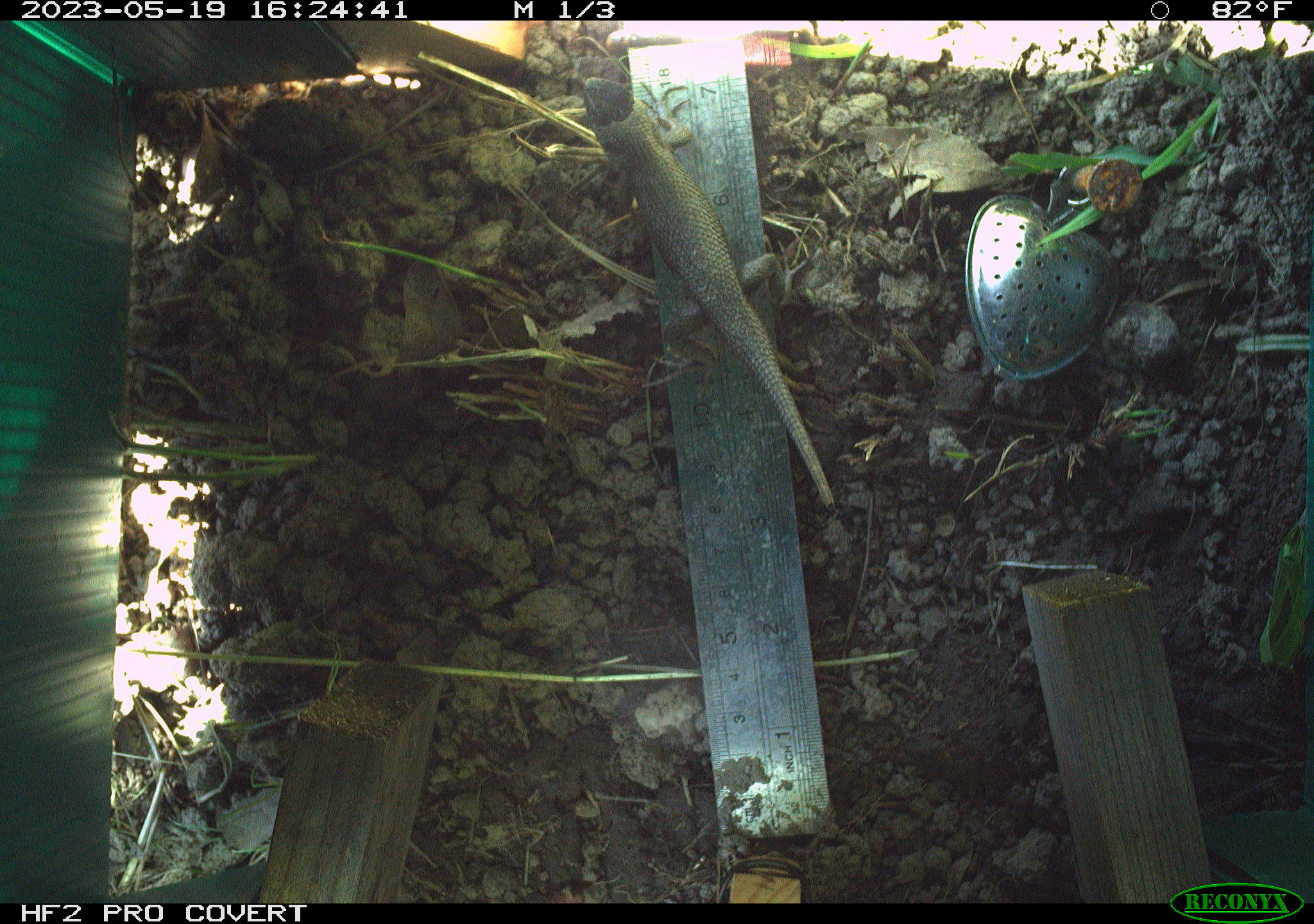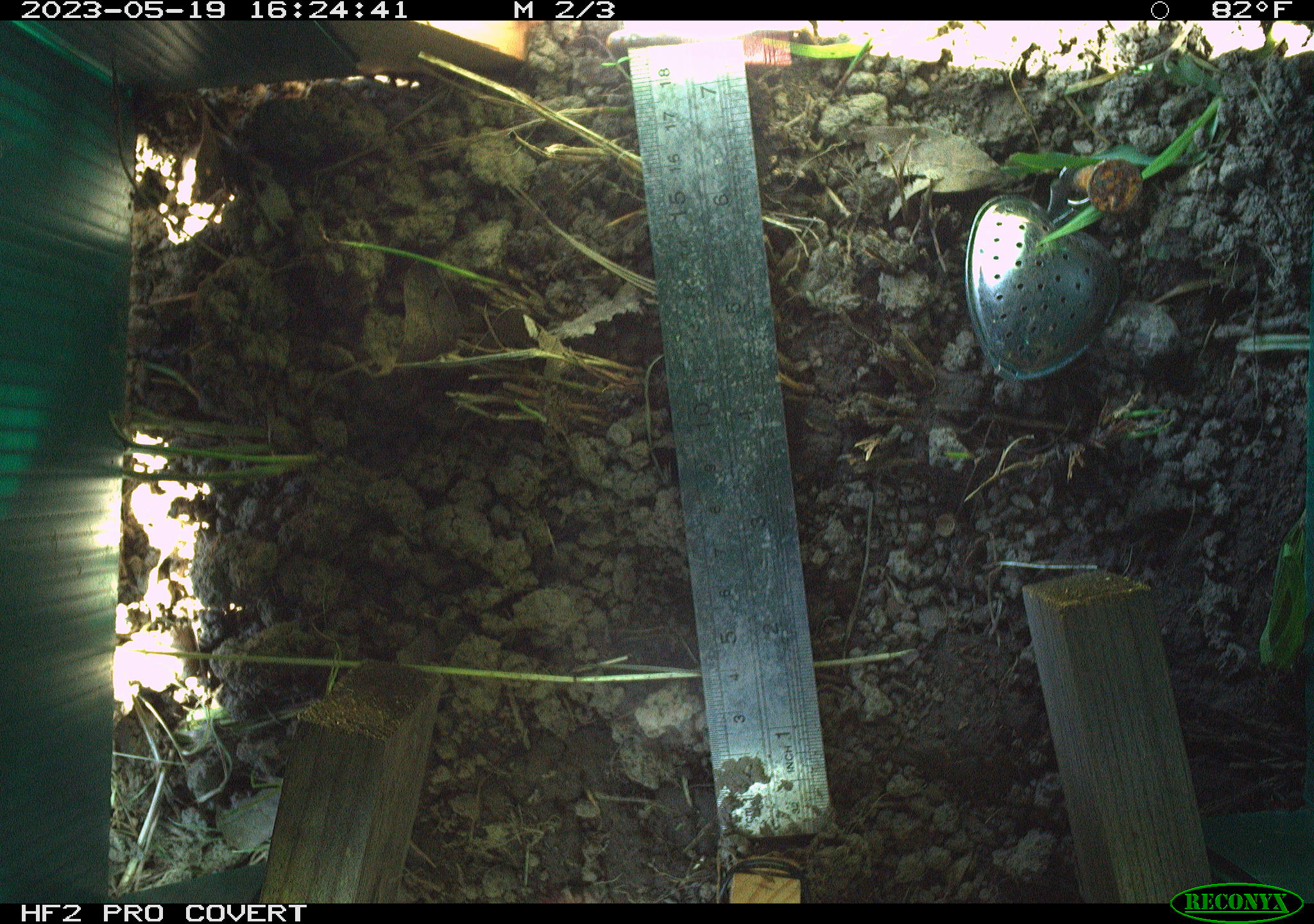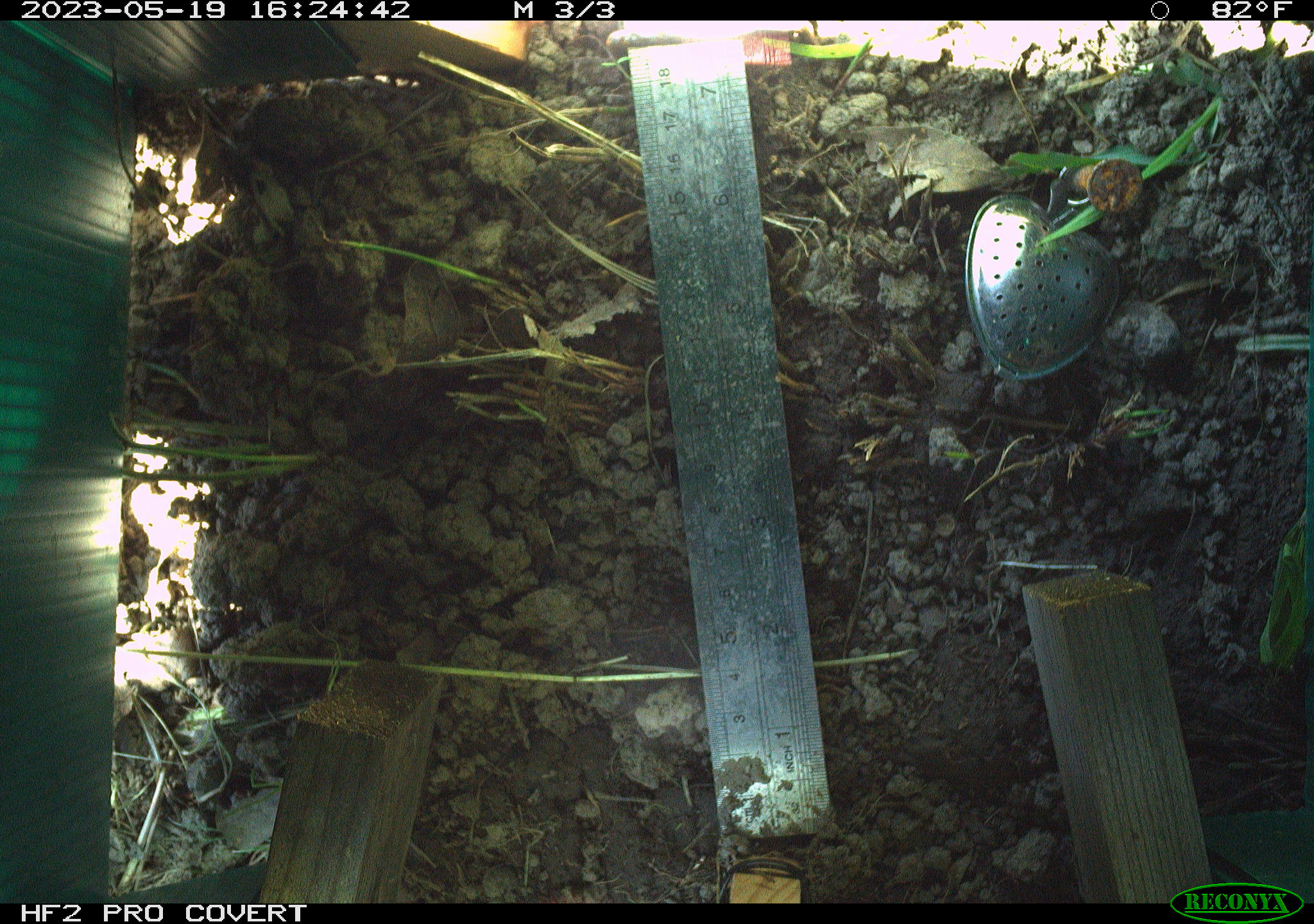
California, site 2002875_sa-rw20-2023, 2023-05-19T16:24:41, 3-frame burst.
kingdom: Animalia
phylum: Chordata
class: Reptilia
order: Squamata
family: Phrynosomatidae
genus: Sceloporus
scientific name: Sceloporus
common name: spiny lizards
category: sceloporus species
Sceloporus species (spiny lizards) (Sceloporus).